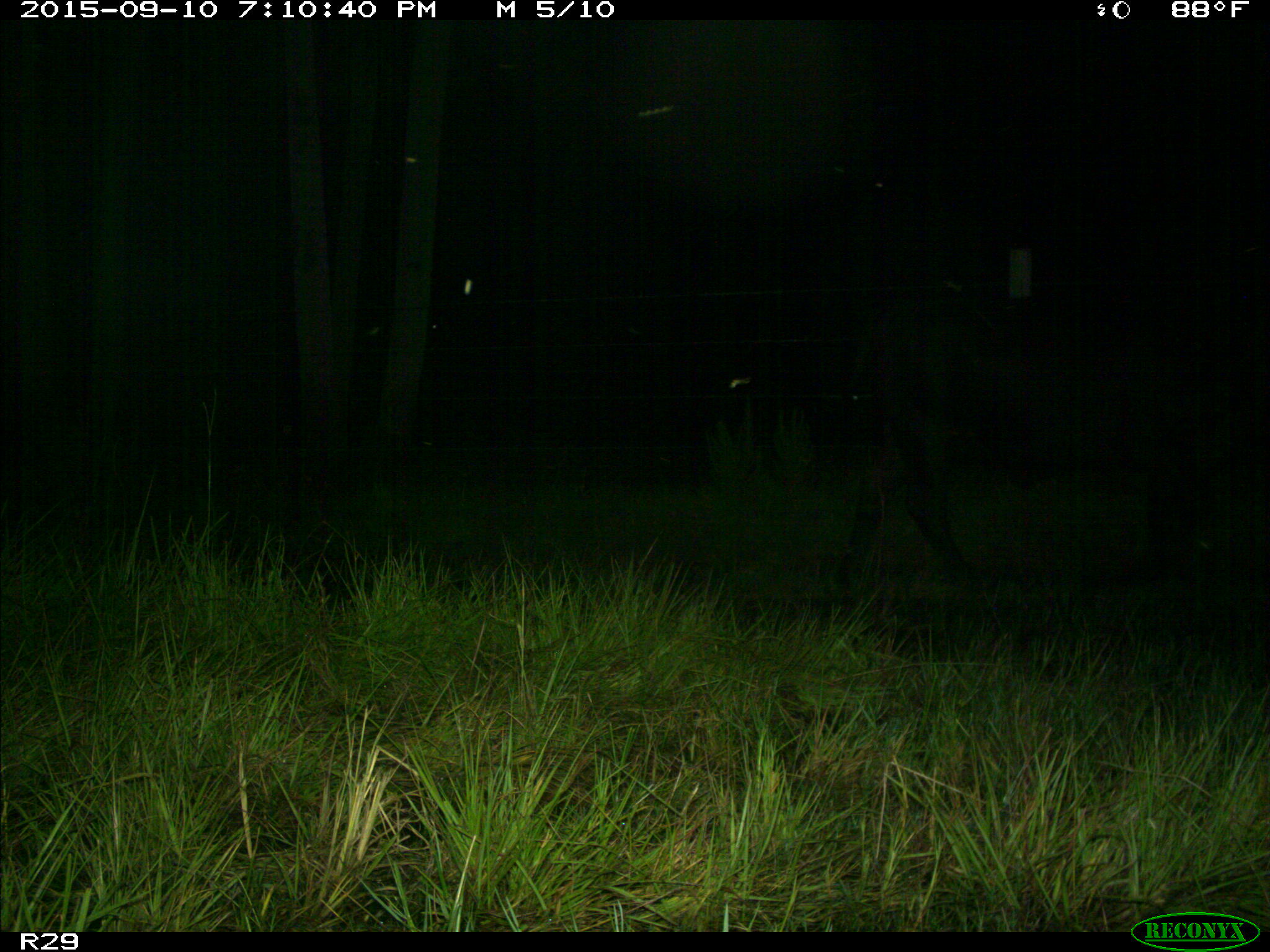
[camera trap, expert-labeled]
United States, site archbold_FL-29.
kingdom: Animalia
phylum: Chordata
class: Mammalia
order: Artiodactyla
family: Bovidae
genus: Bos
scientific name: Bos taurus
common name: domestic cow